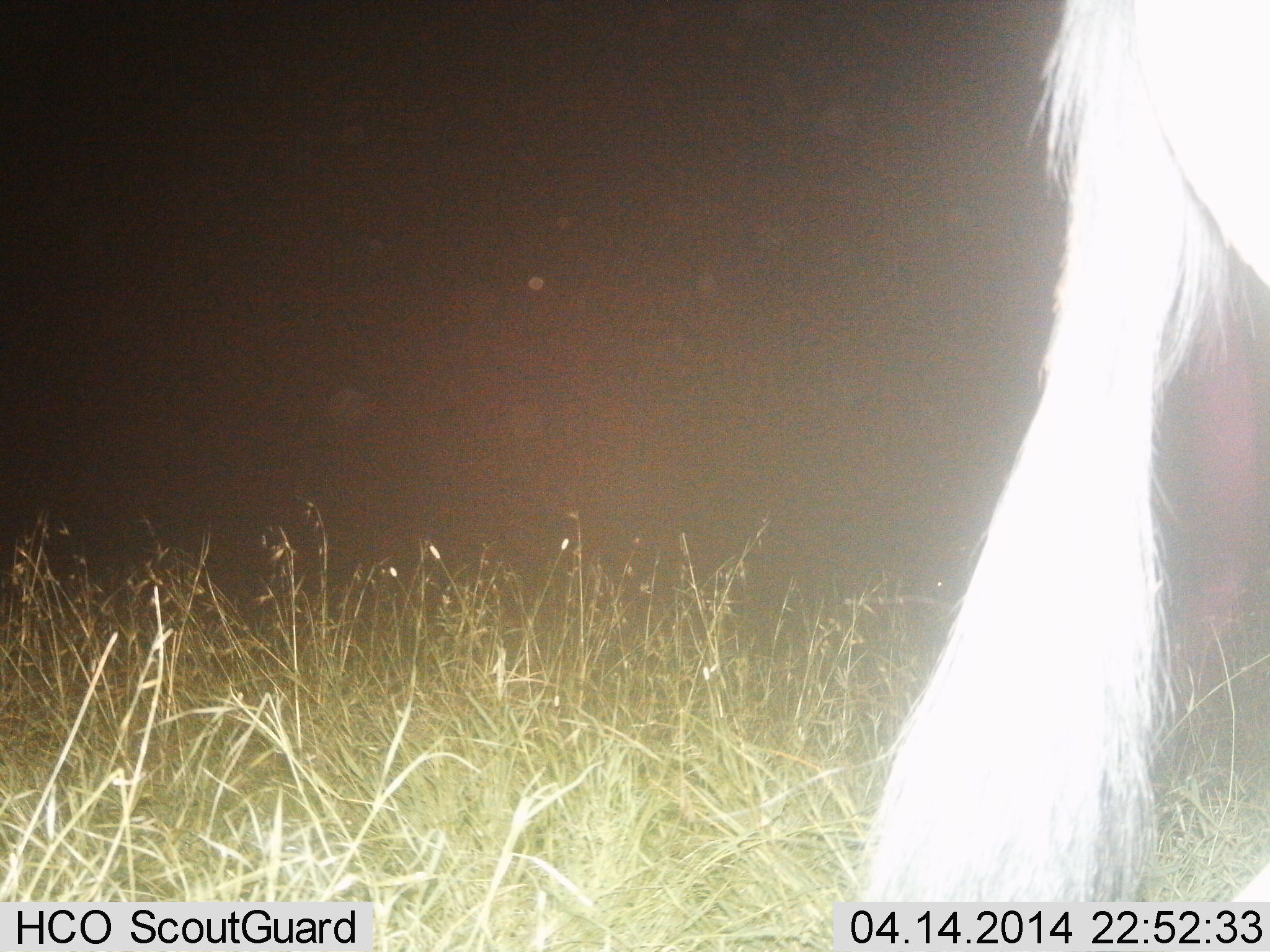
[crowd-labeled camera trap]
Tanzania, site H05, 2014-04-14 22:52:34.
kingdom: Animalia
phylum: Chordata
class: Mammalia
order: Artiodactyla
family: Bovidae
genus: Connochaetes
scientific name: Connochaetes taurinus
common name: blue wildebeest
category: wildebeest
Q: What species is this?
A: Wildebeest (blue wildebeest) (Connochaetes taurinus).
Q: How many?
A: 1.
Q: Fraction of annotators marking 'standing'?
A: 90%.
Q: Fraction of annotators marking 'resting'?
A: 0%.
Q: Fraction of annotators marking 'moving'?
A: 10%.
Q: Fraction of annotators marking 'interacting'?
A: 0%.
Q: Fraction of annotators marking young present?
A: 0%.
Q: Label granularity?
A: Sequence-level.